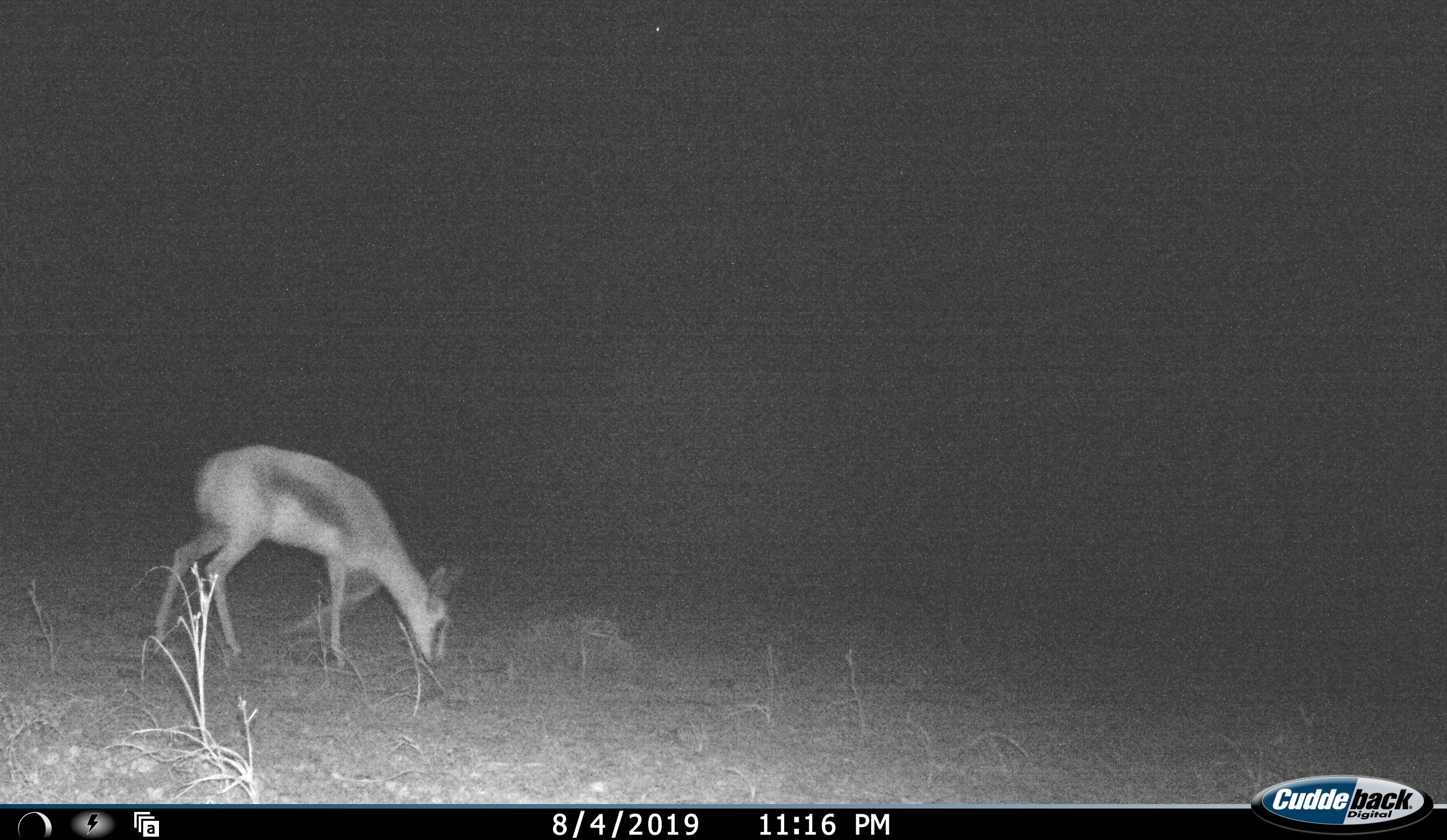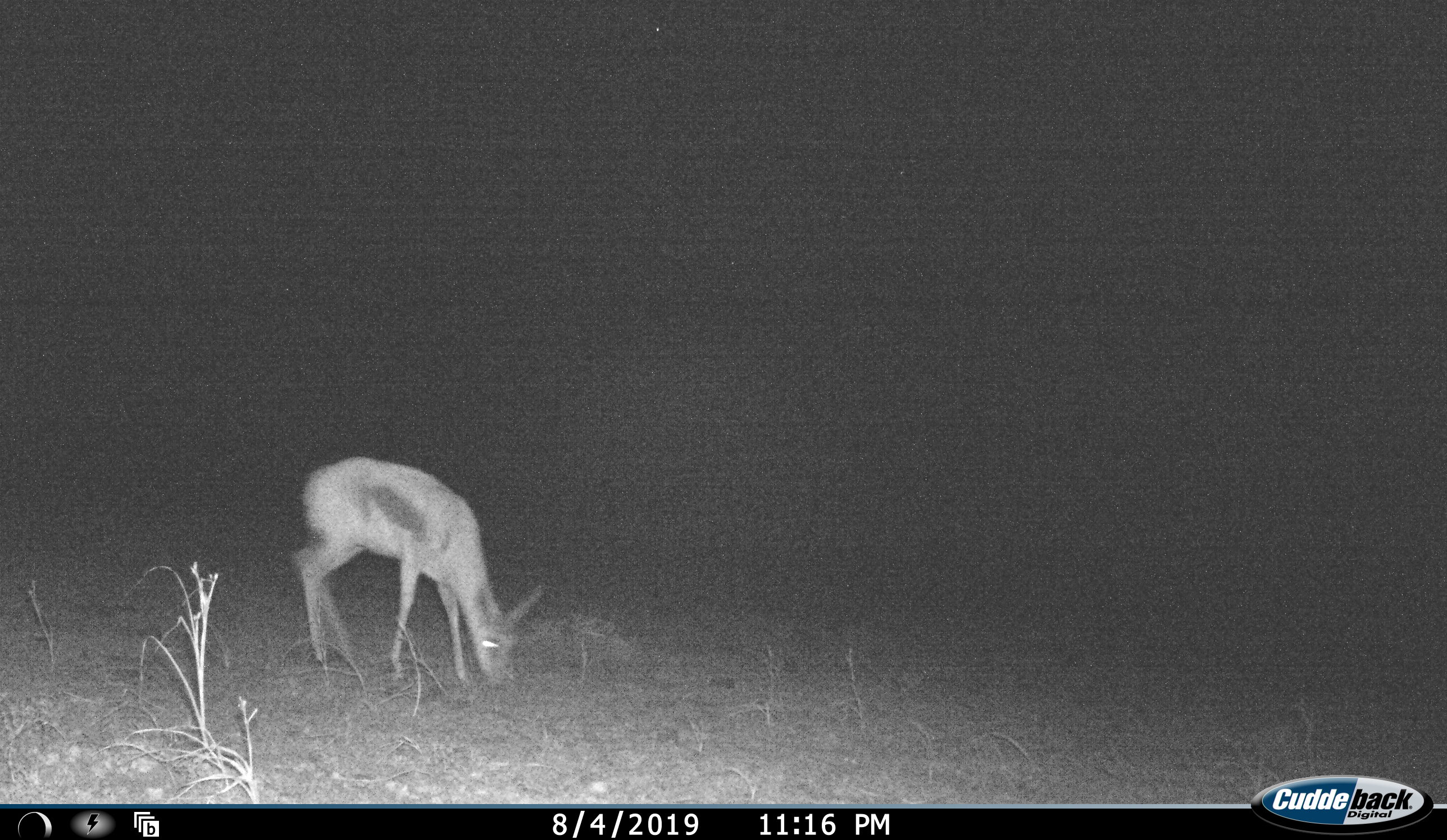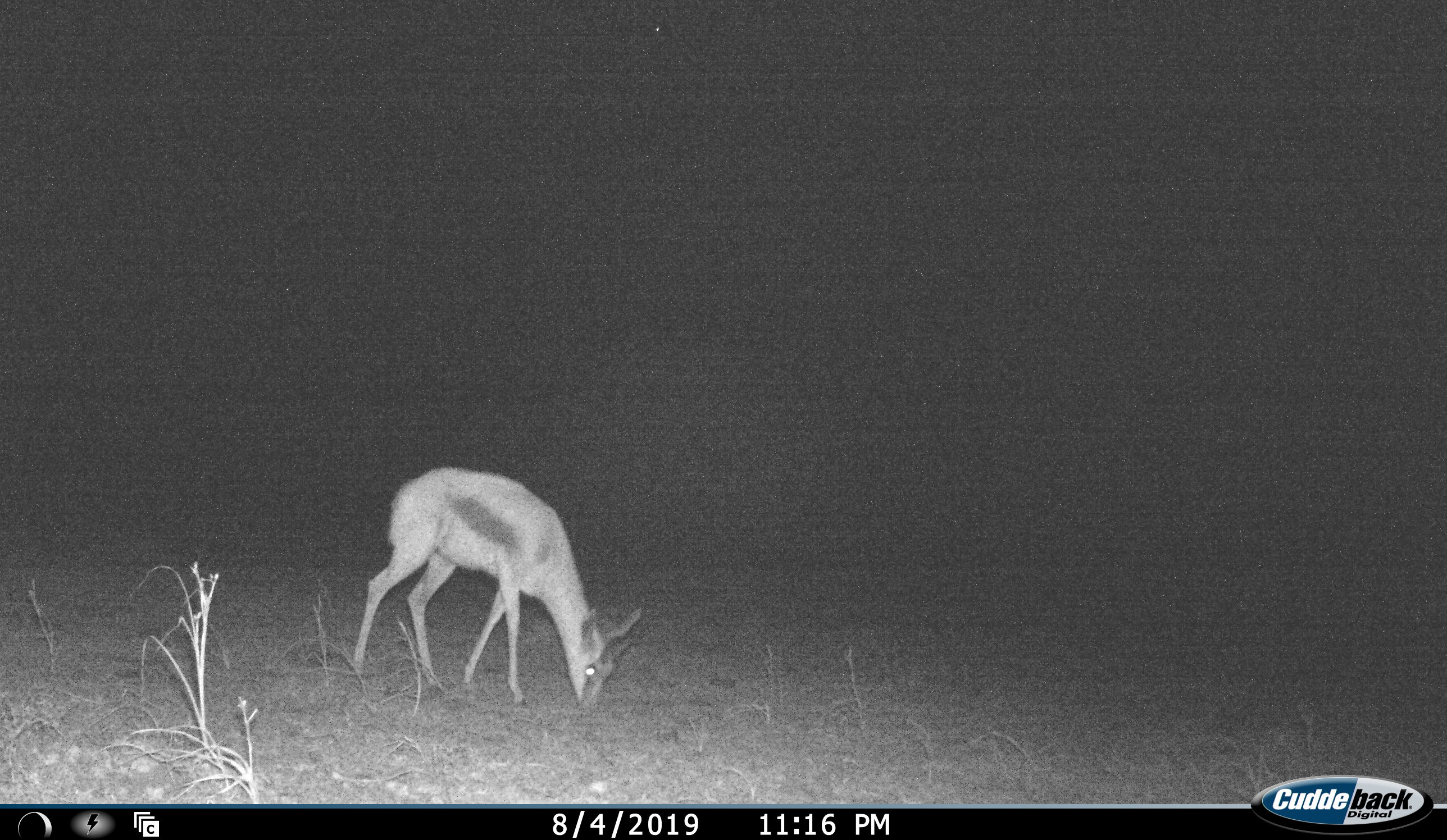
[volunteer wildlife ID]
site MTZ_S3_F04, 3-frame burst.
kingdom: Animalia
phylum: Chordata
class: Mammalia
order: Artiodactyla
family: Bovidae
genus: Antidorcas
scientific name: Antidorcas marsupialis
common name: springbok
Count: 1.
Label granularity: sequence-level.